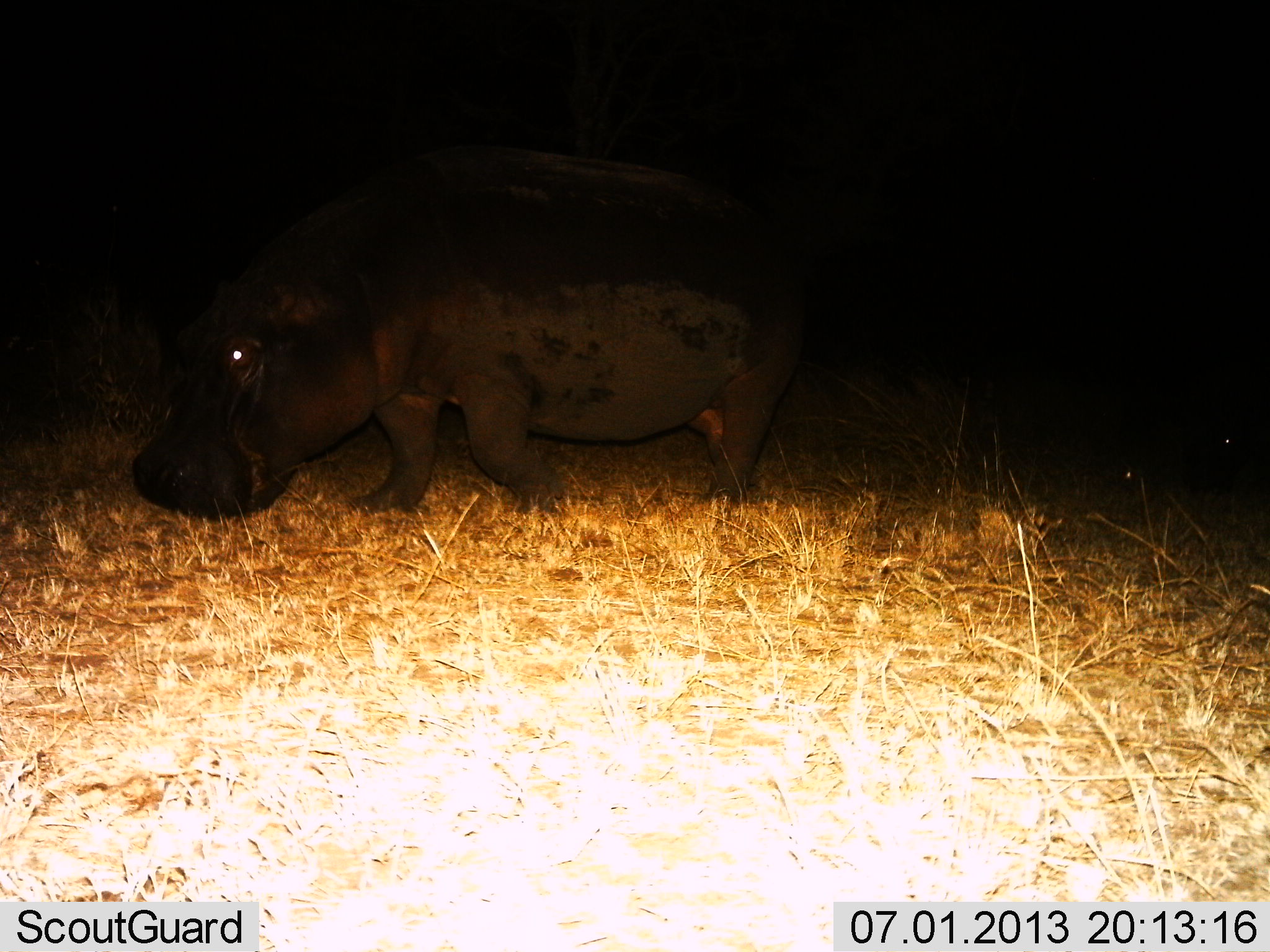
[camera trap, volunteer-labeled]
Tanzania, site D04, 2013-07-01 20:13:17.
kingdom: Animalia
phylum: Chordata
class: Mammalia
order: Artiodactyla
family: Hippopotamidae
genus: Hippopotamus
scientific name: Hippopotamus amphibius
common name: hippopotamus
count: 1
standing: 10%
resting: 10%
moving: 70%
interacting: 0%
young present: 0%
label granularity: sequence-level